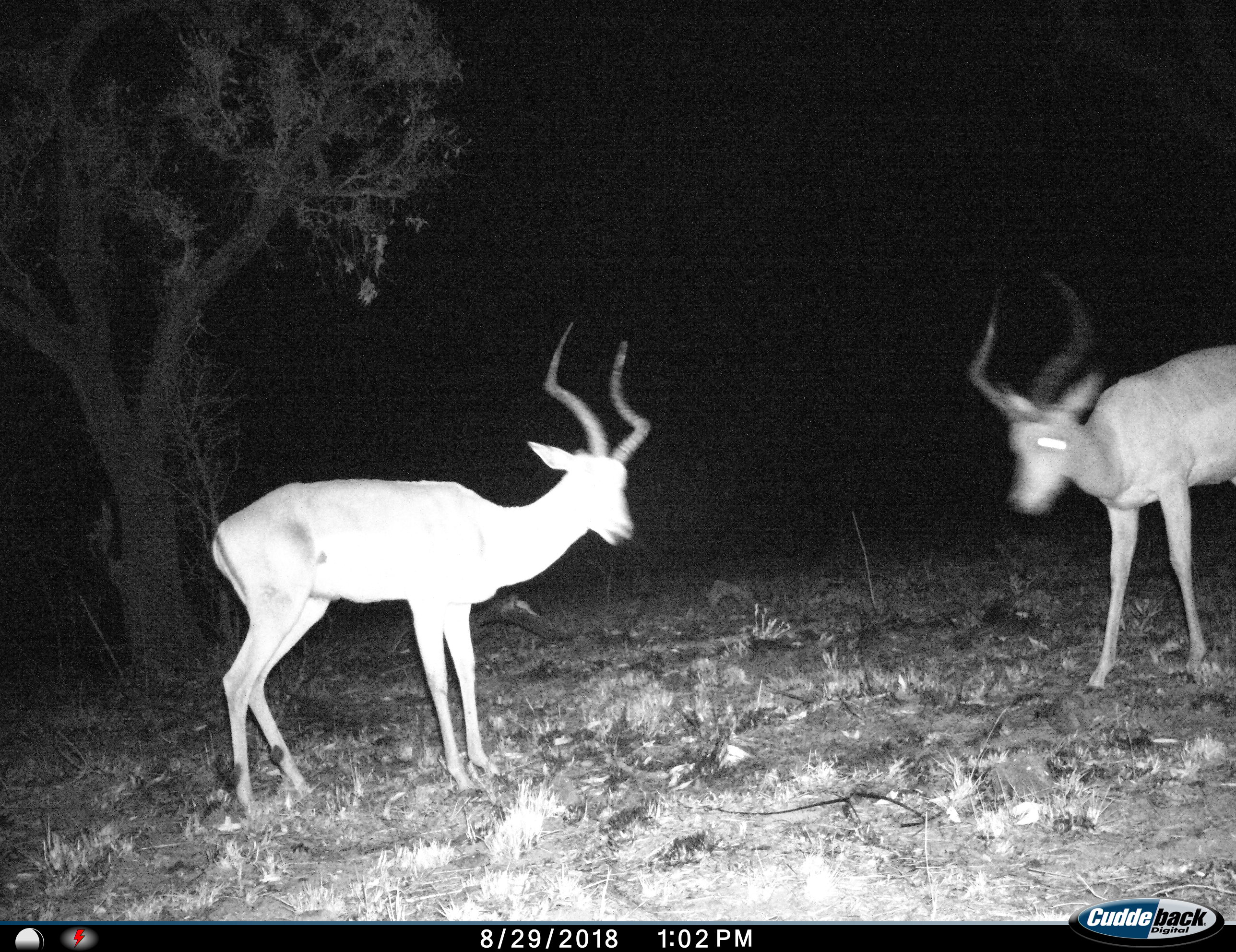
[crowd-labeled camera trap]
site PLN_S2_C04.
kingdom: Animalia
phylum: Chordata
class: Mammalia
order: Artiodactyla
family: Bovidae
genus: Aepyceros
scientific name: Aepyceros melampus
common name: impala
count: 2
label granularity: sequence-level